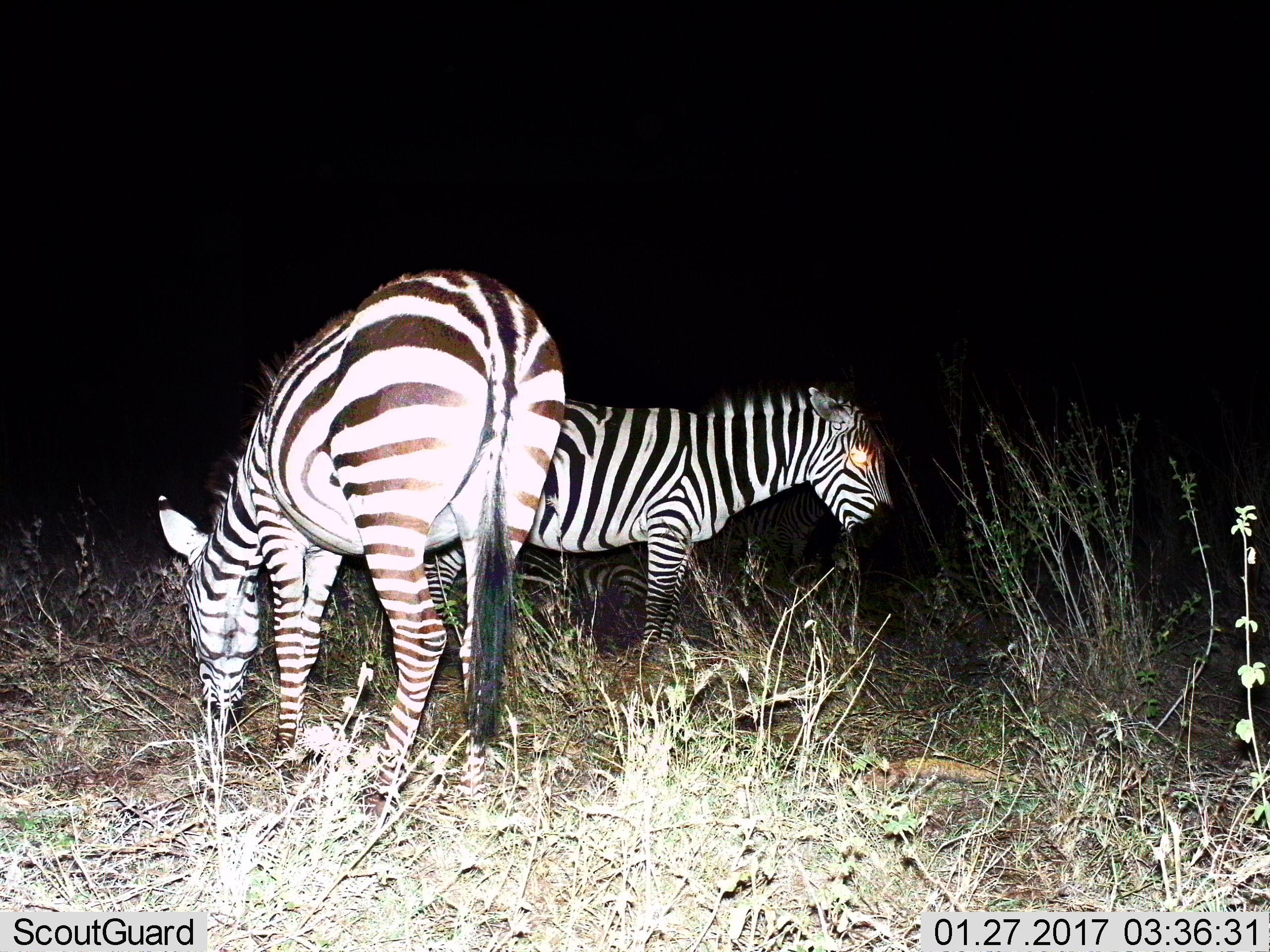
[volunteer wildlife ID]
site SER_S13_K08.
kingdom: Animalia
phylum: Chordata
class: Mammalia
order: Perissodactyla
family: Equidae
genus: Equus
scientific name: Equus quagga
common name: plains zebra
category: zebraplains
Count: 2.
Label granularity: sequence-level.